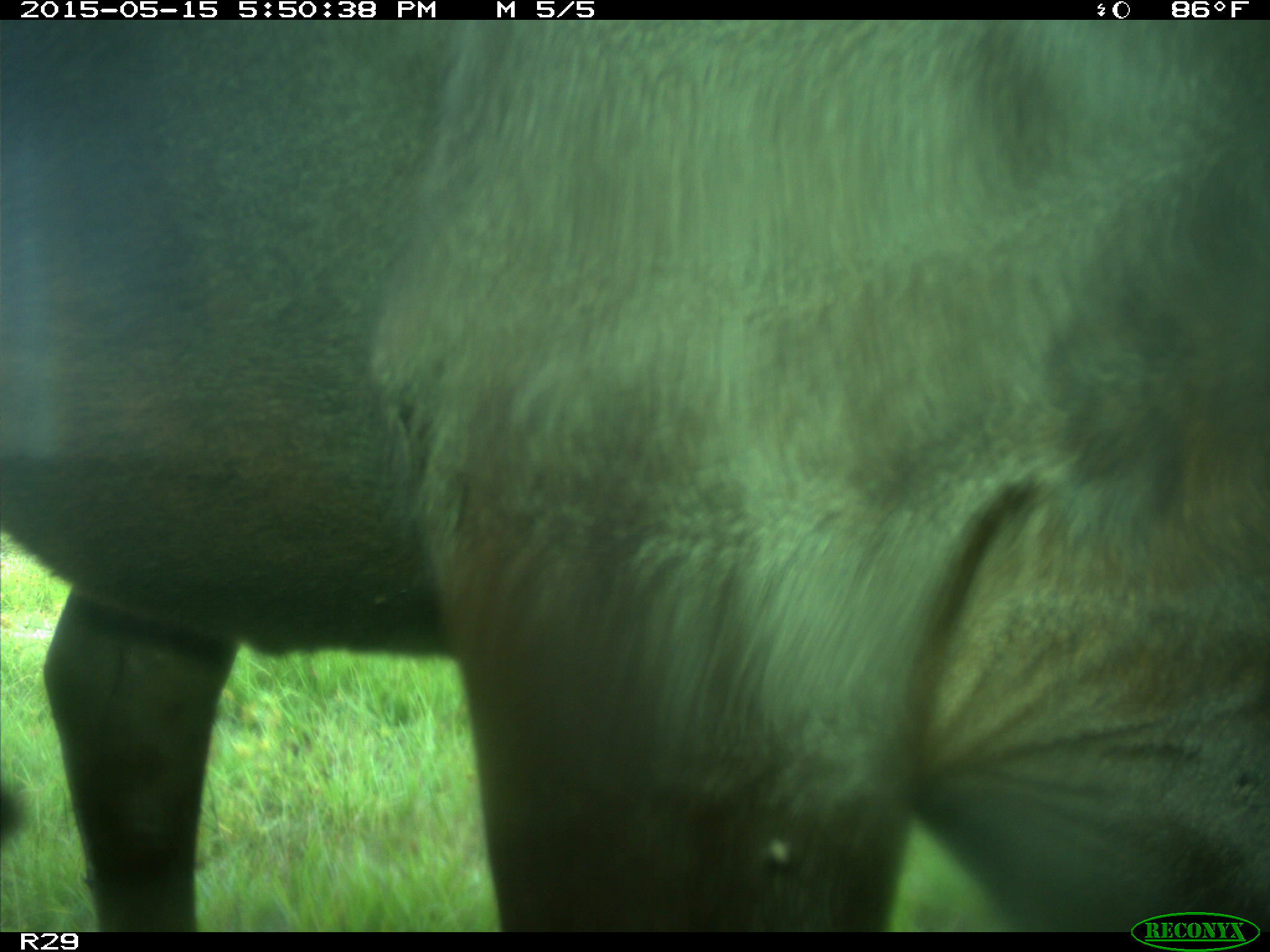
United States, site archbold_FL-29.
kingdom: Animalia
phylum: Chordata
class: Mammalia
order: Artiodactyla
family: Bovidae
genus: Bos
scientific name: Bos taurus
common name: domestic cow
Bos taurus (domestic cow).